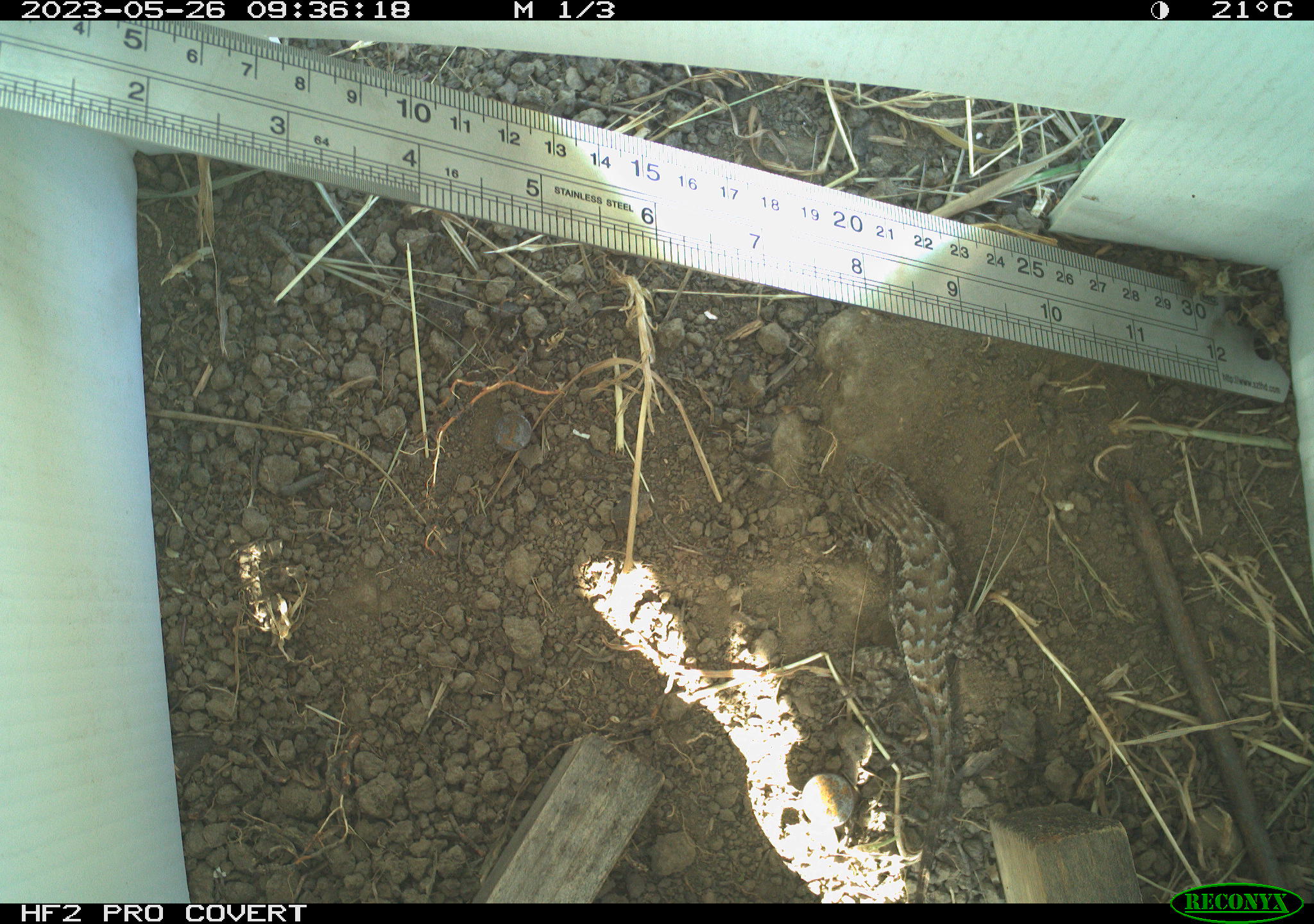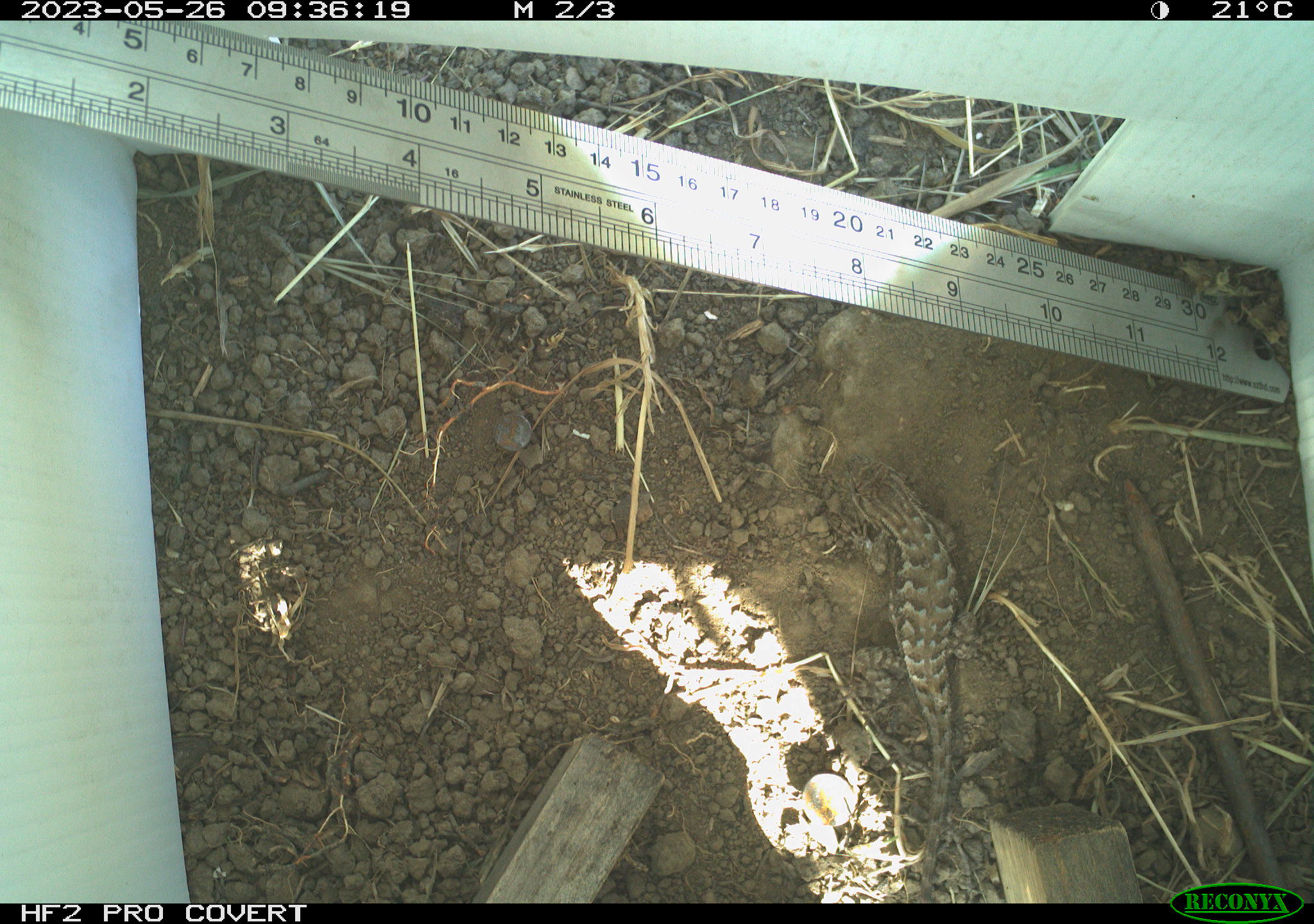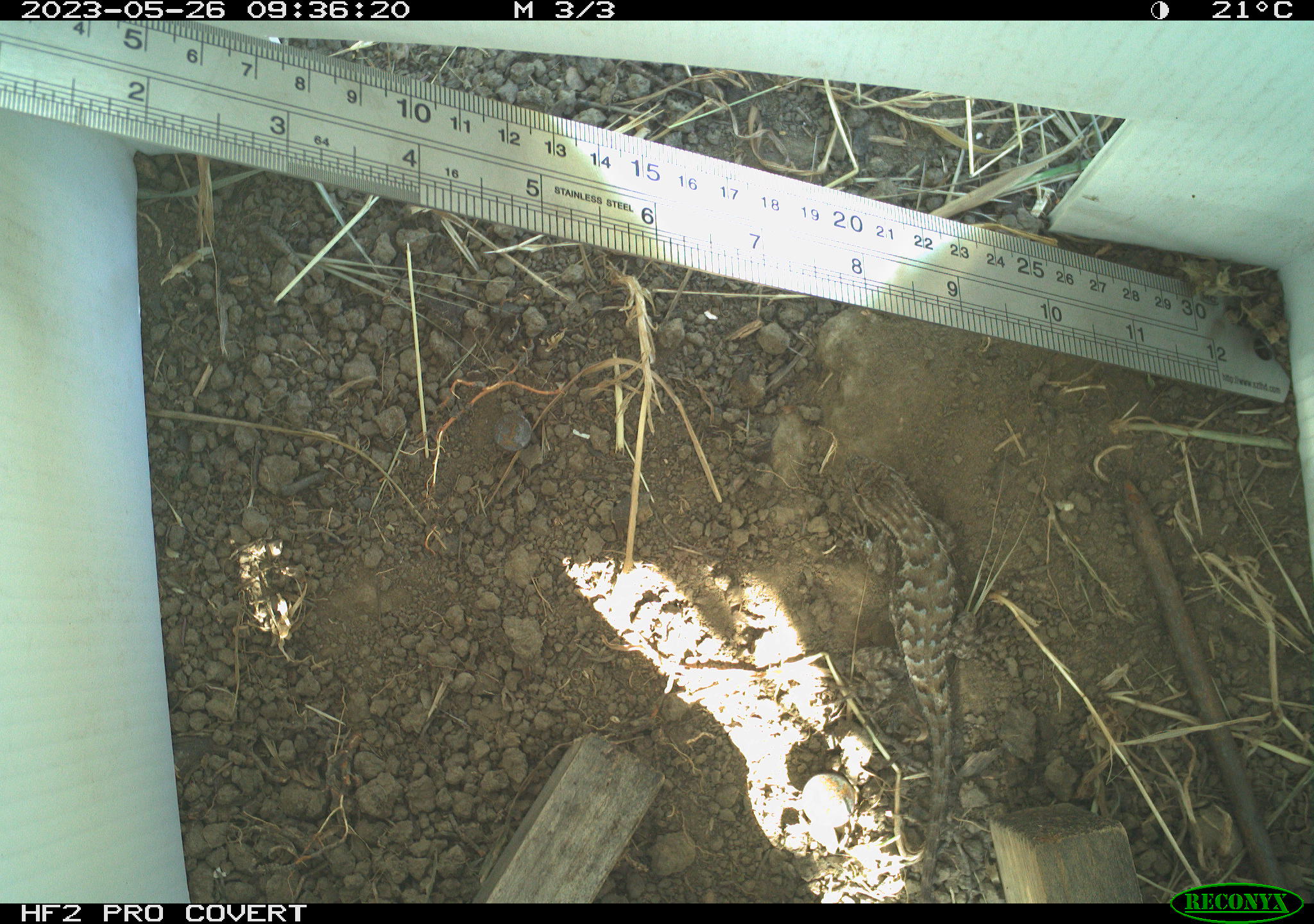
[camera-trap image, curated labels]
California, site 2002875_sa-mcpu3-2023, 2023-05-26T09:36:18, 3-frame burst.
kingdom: Animalia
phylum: Chordata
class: Reptilia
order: Squamata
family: Phrynosomatidae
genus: Sceloporus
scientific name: Sceloporus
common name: spiny lizards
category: sceloporus species